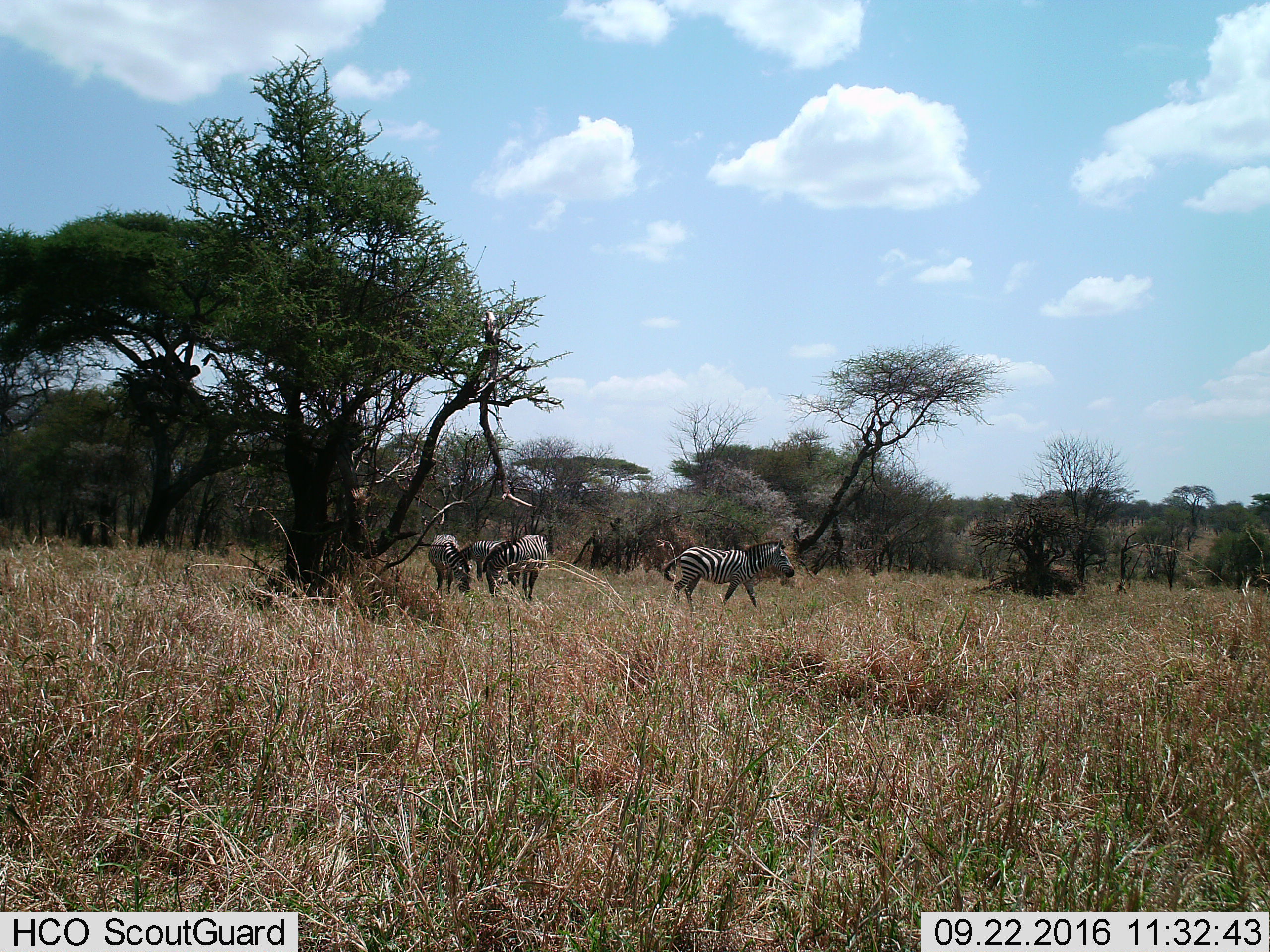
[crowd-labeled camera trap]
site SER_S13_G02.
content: unidentified animal